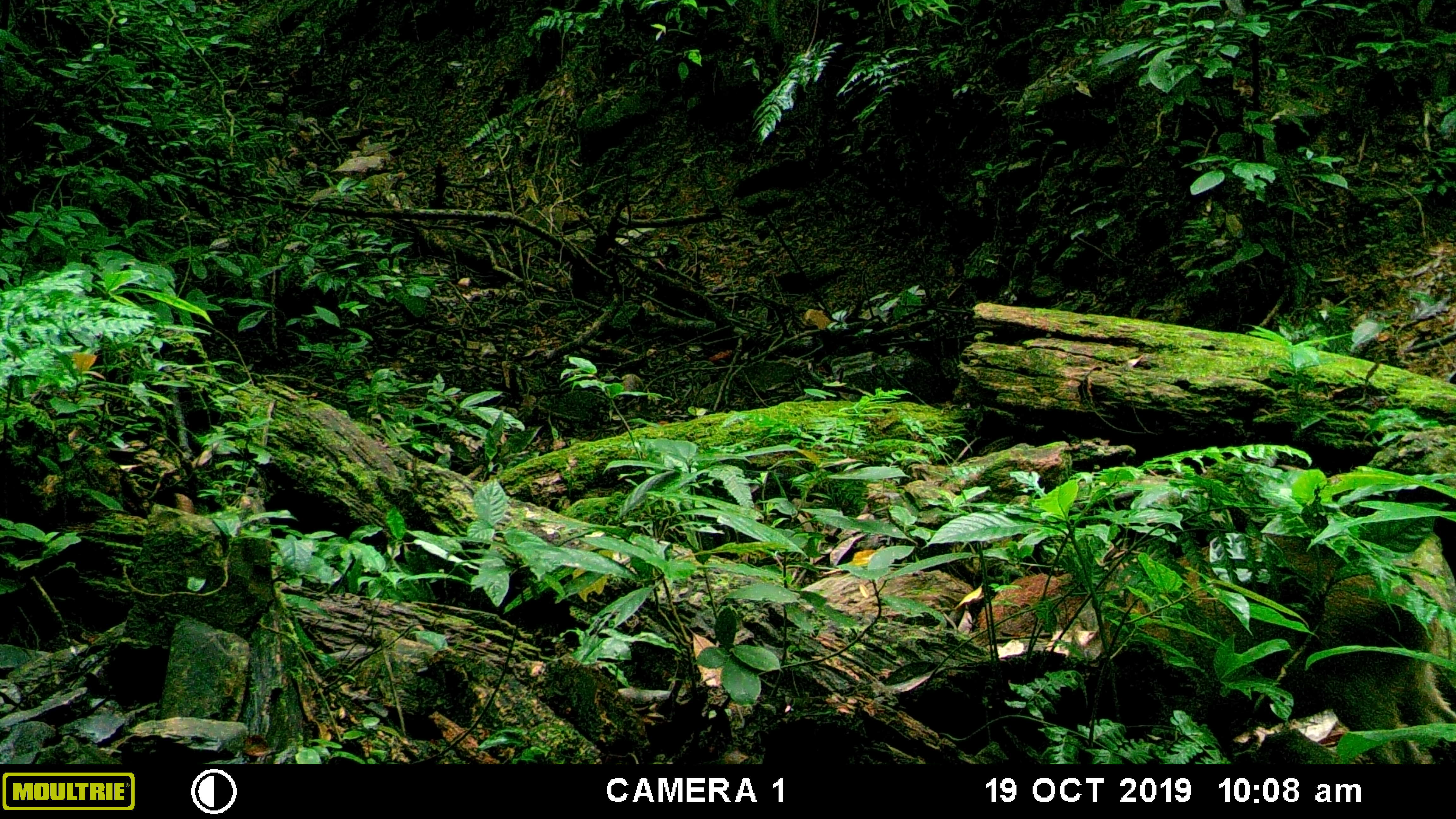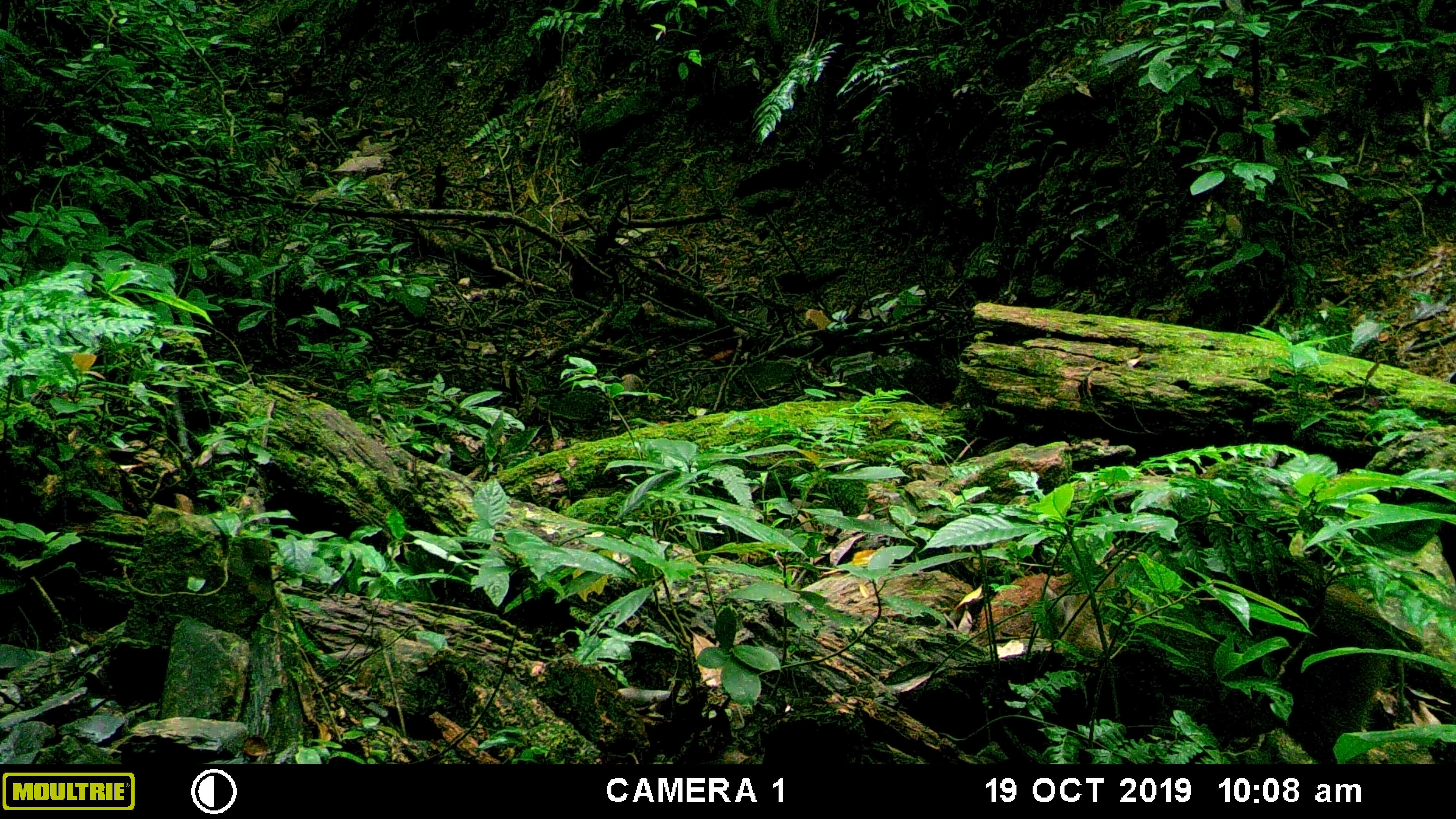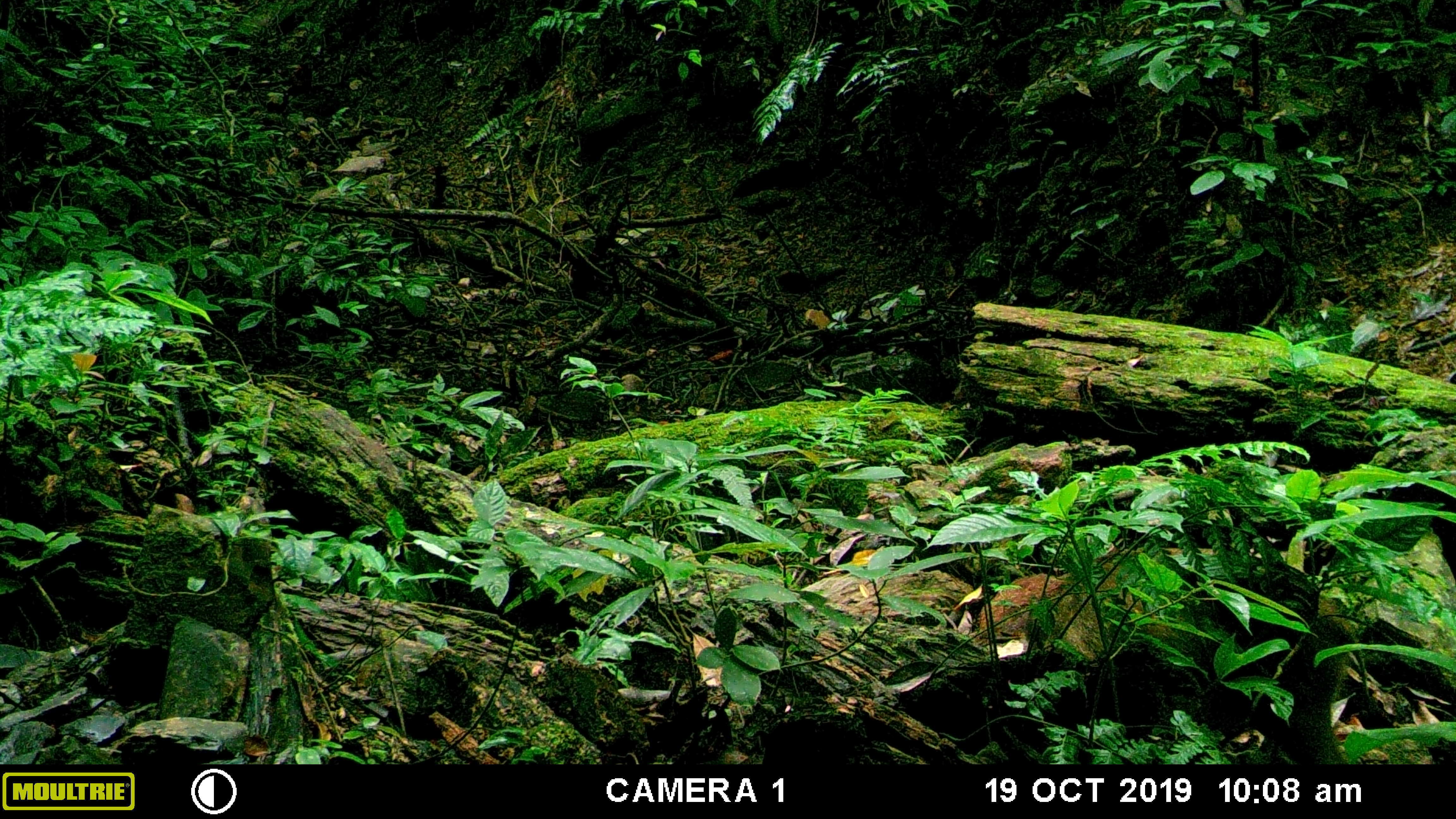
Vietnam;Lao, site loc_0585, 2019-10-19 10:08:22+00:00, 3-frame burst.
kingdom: Animalia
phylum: Chordata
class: Mammalia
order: Artiodactyla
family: Suidae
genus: Sus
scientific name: Sus scrofa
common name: eurasian wild pig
Eurasian wild pig (Sus scrofa). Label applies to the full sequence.